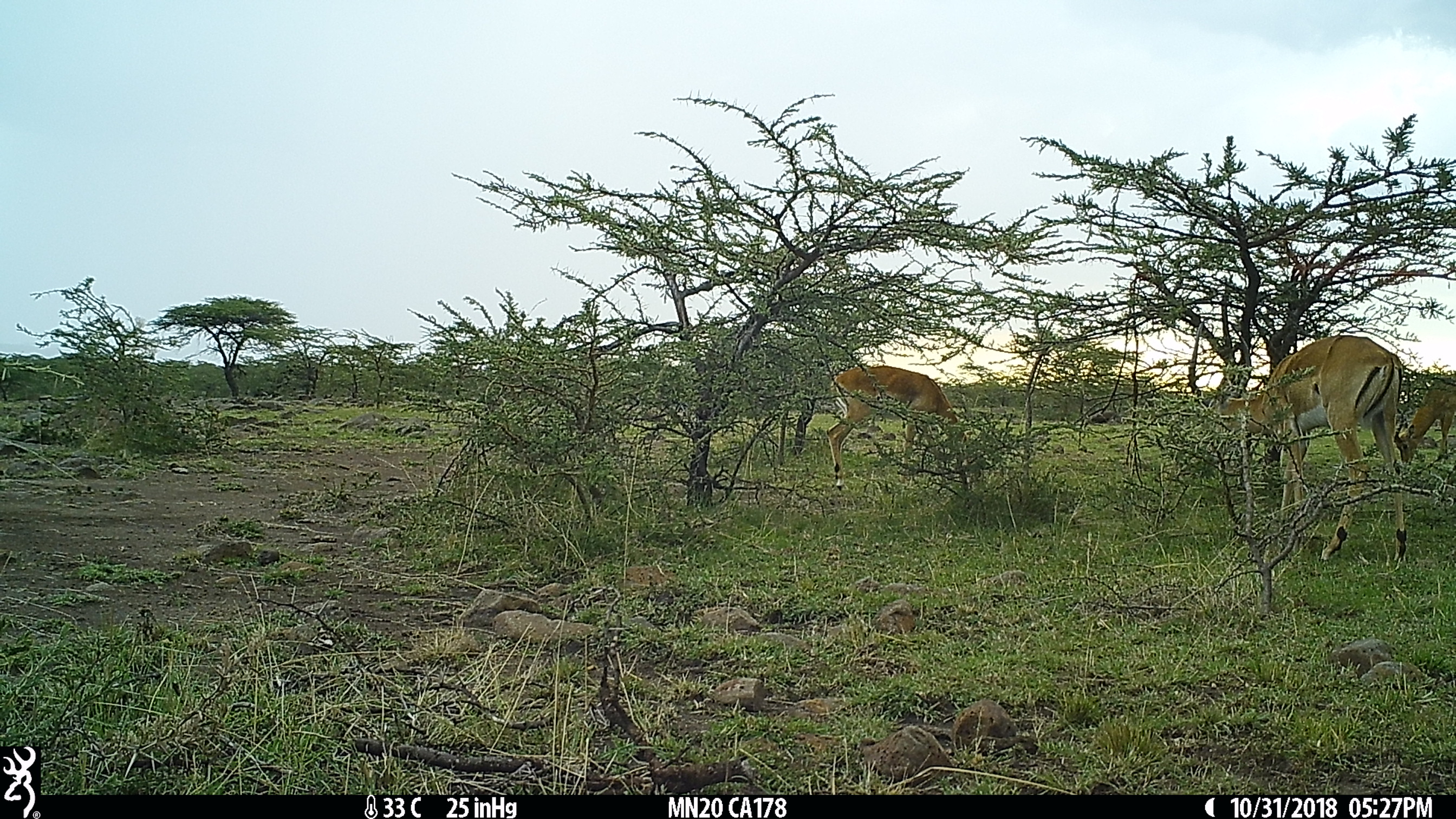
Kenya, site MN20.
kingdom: Animalia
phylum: Chordata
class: Mammalia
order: Artiodactyla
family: Bovidae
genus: Aepyceros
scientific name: Aepyceros melampus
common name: impala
Impala (Aepyceros melampus).